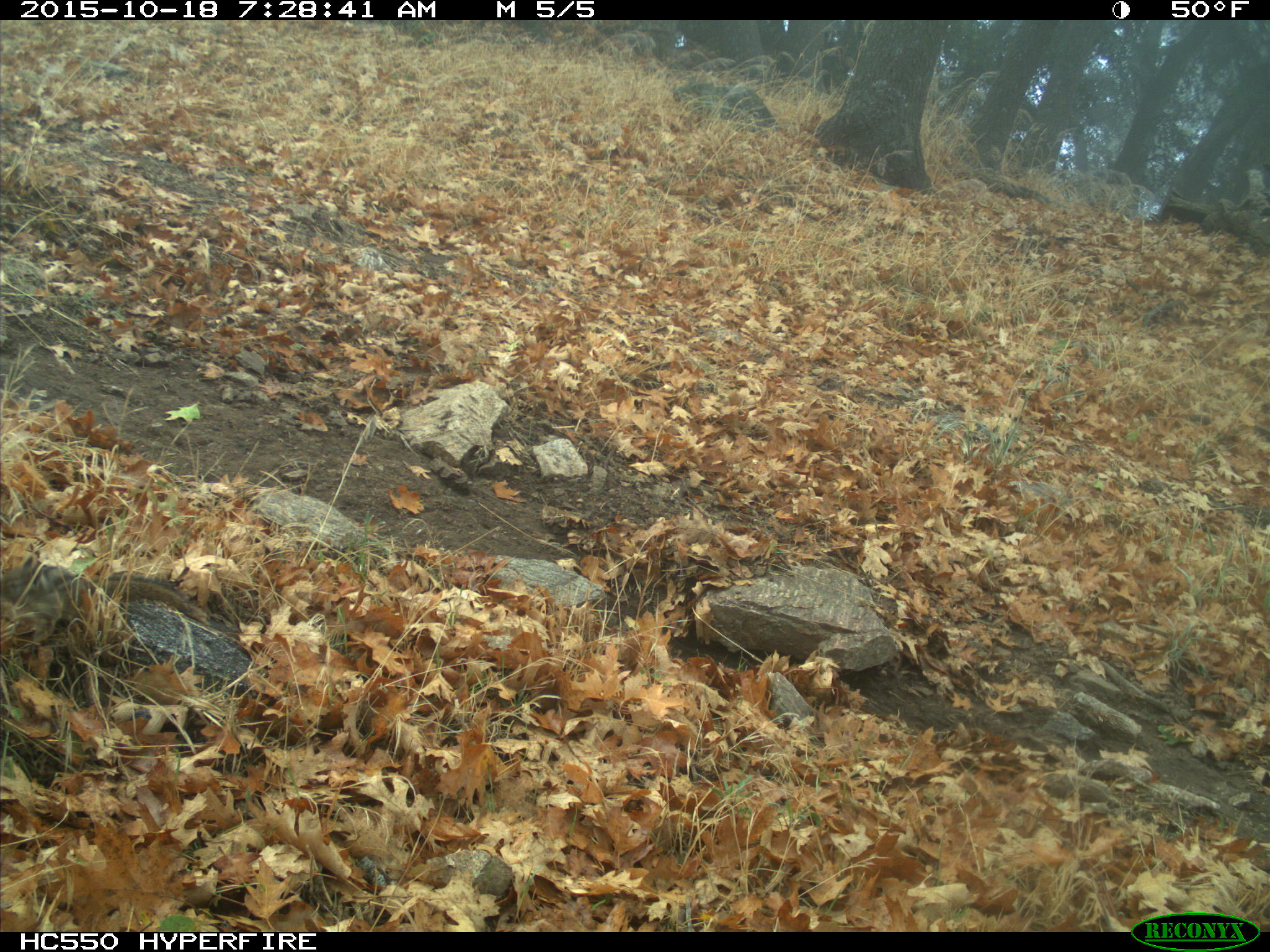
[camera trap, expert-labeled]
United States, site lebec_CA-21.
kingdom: Animalia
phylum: Chordata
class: Mammalia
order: Rodentia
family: Sciuridae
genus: Tamias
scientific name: Tamias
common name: chipmunk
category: unidentified chipmunk